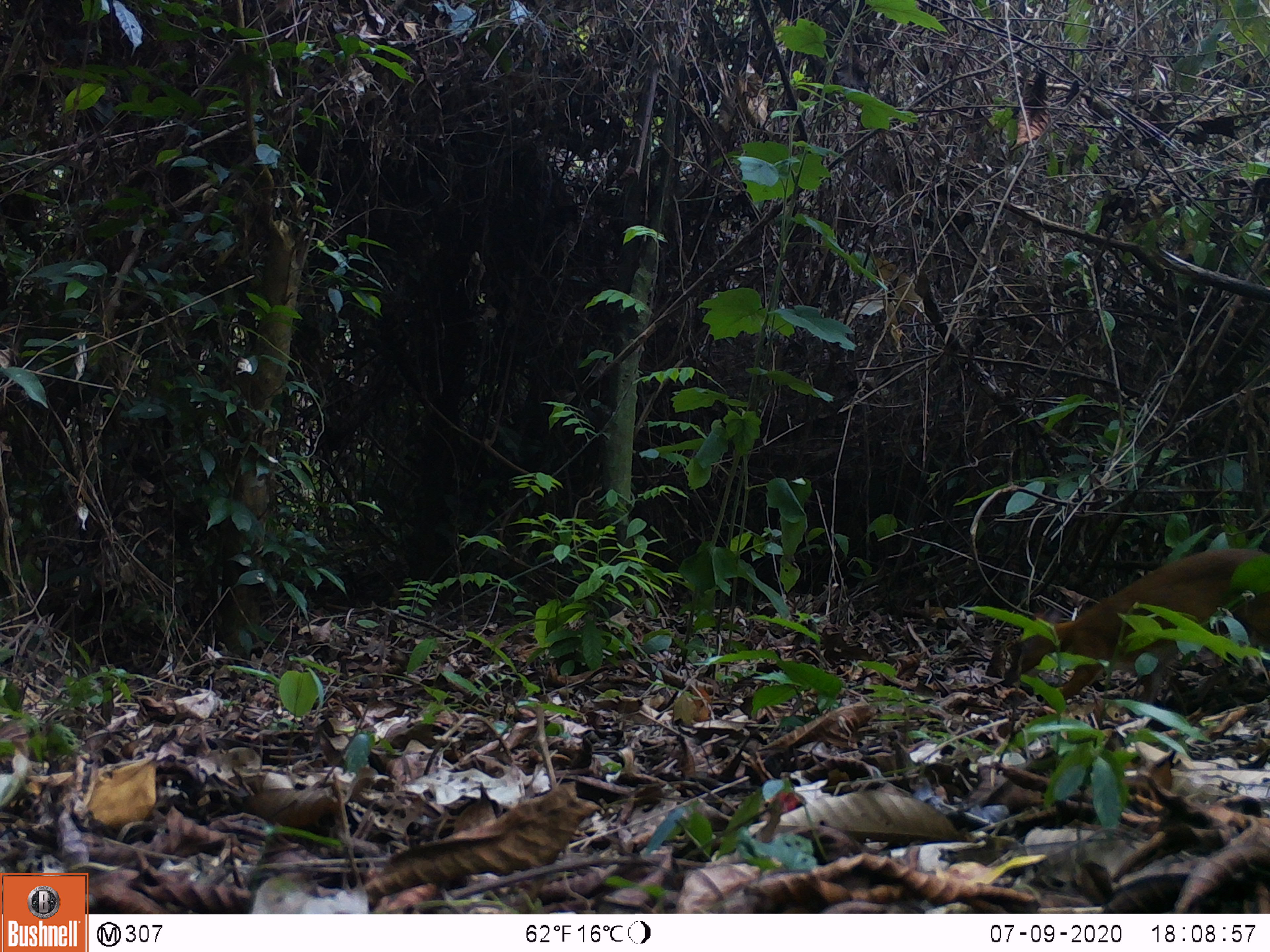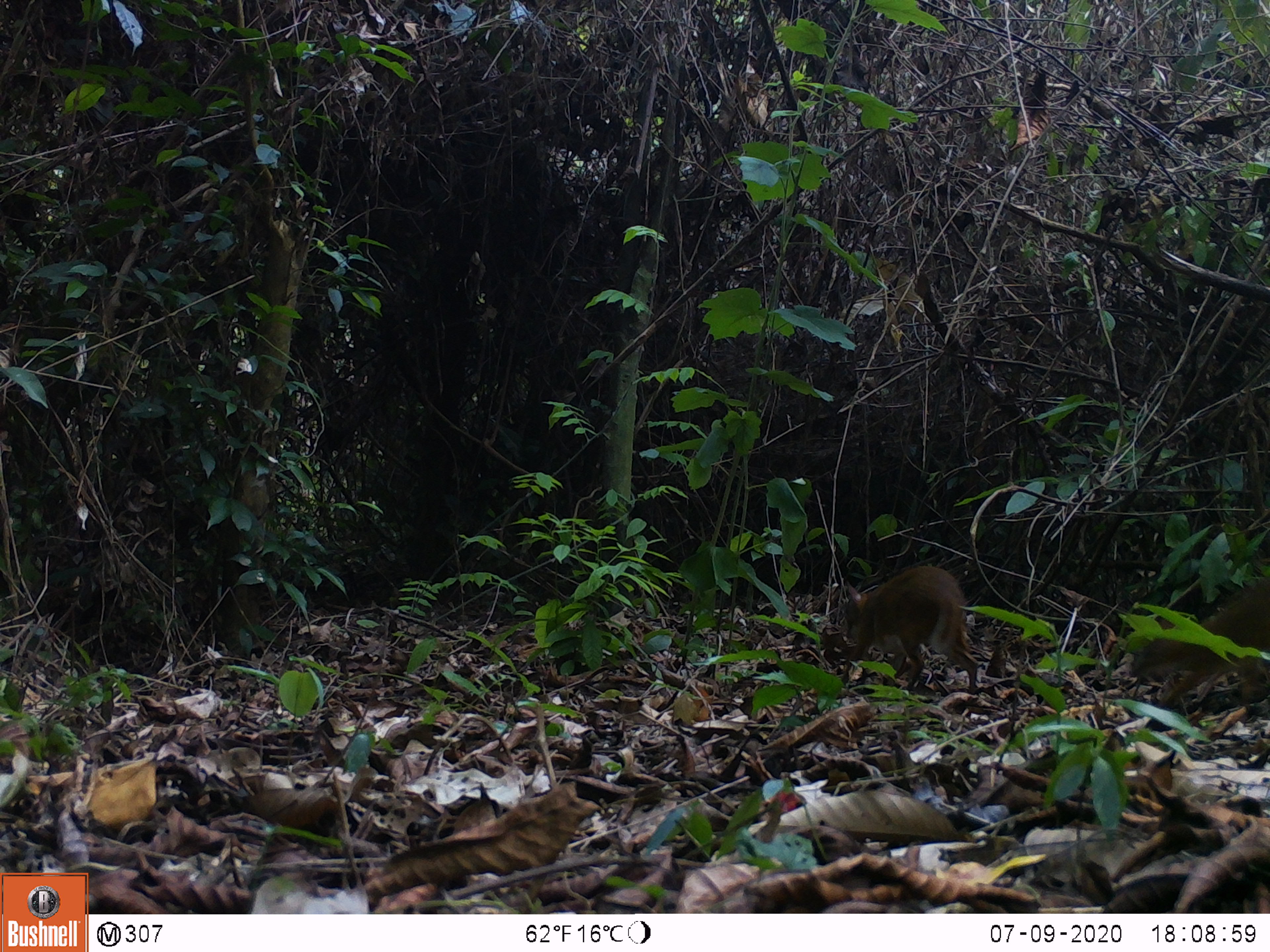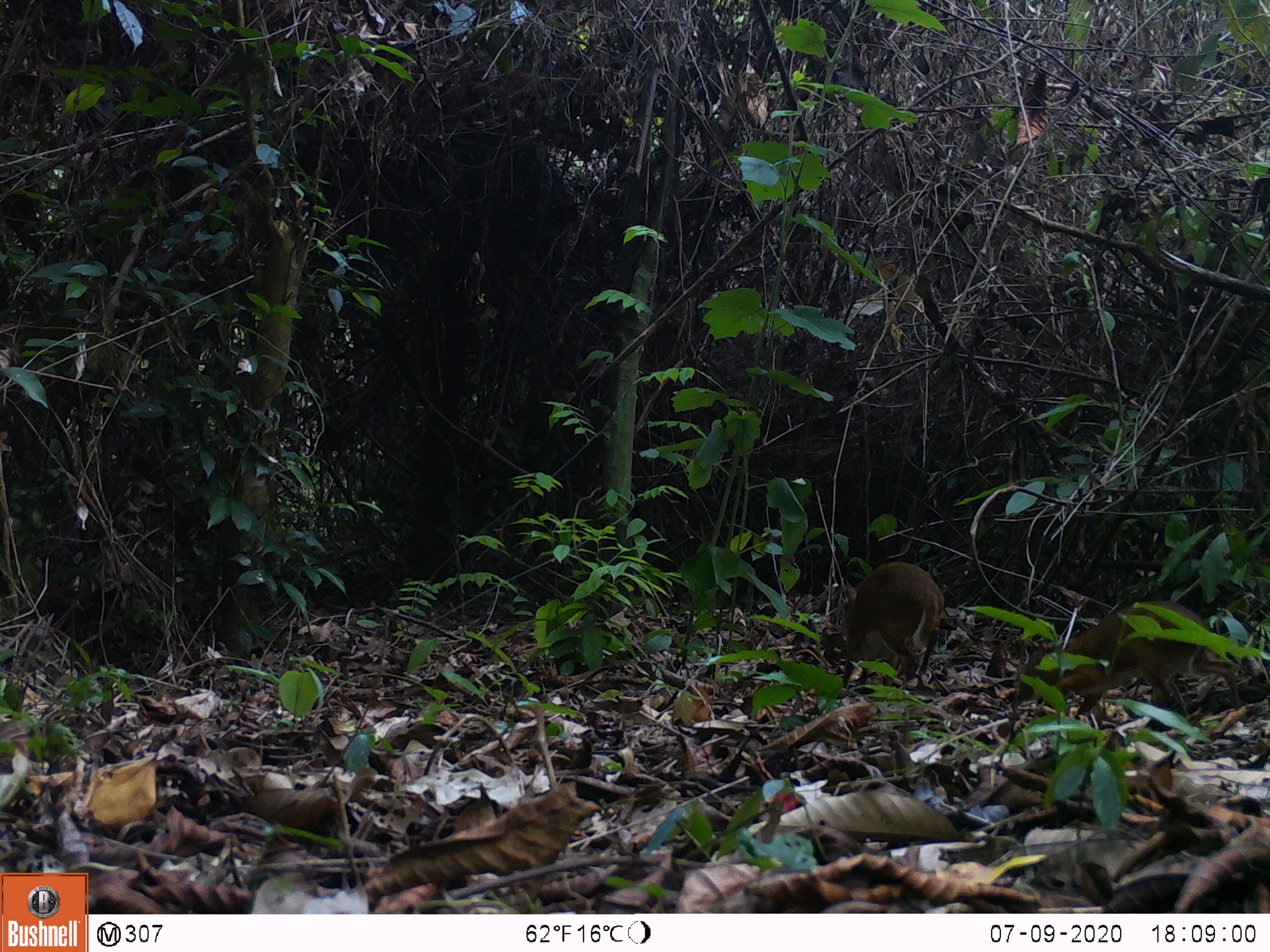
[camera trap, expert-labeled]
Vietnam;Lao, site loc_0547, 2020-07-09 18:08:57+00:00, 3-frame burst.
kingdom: Animalia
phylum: Chordata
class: Mammalia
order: Artiodactyla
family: Tragulidae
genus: Moschiola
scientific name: Moschiola meminna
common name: chevrotain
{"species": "chevrotain (Moschiola meminna)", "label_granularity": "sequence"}